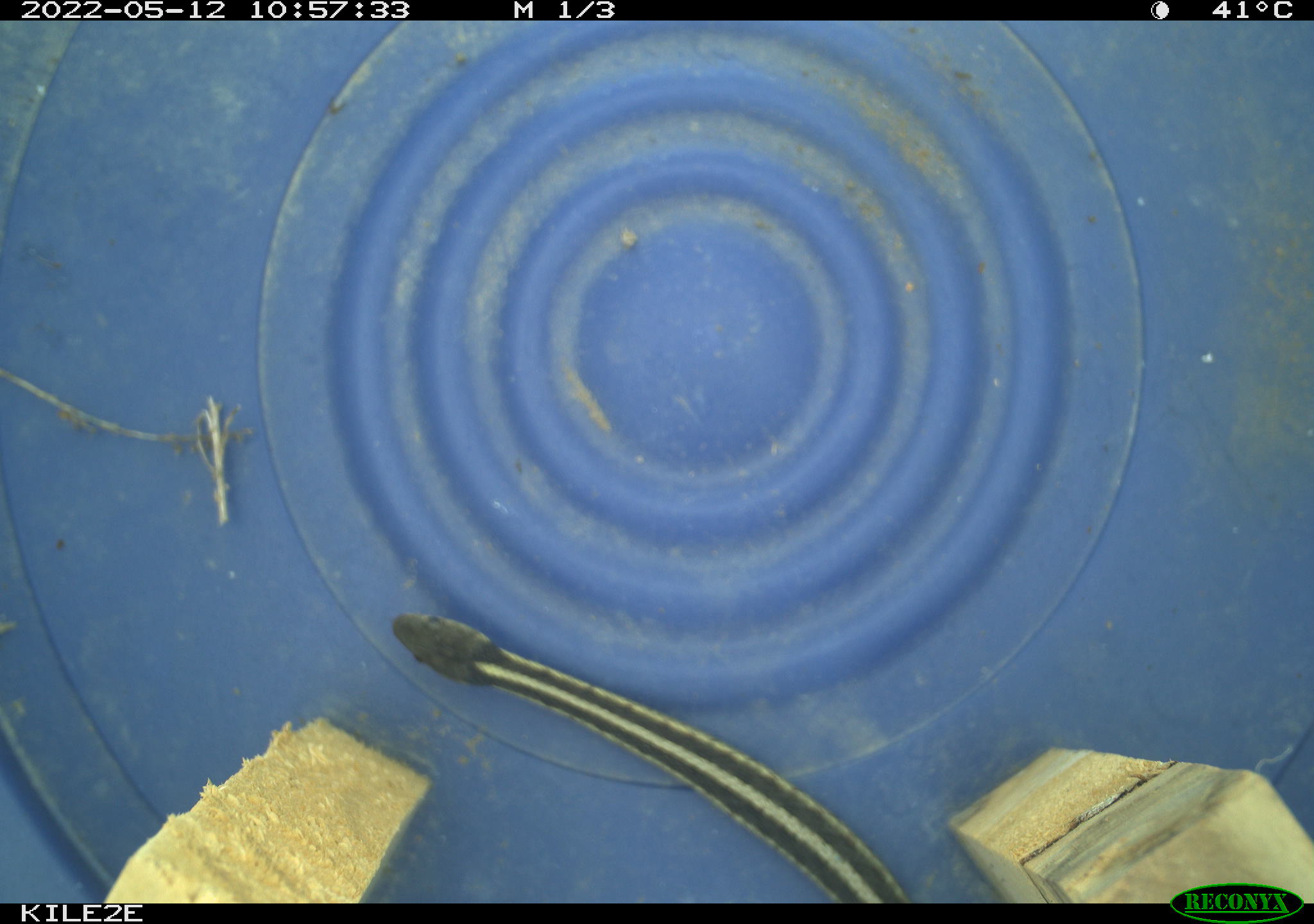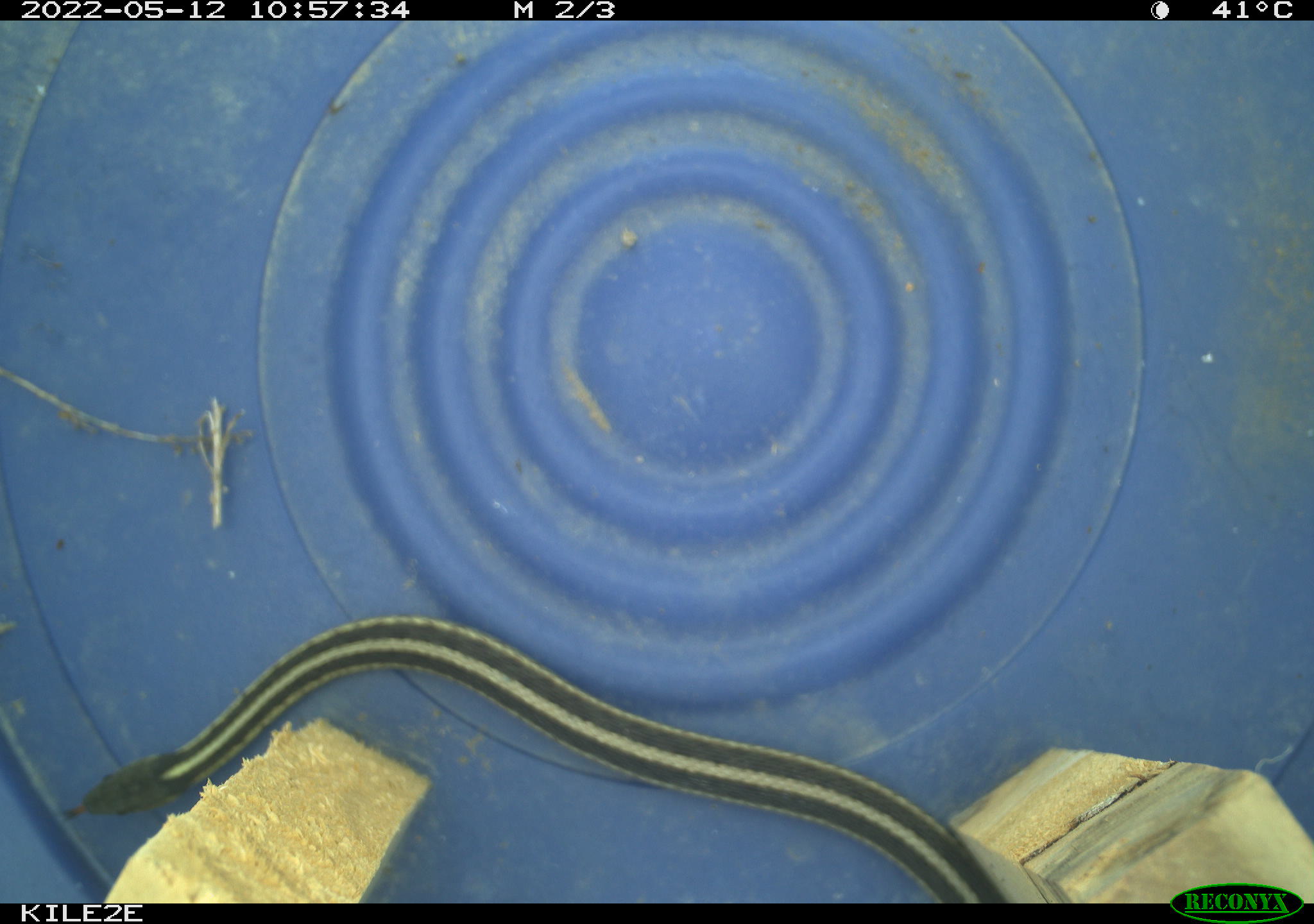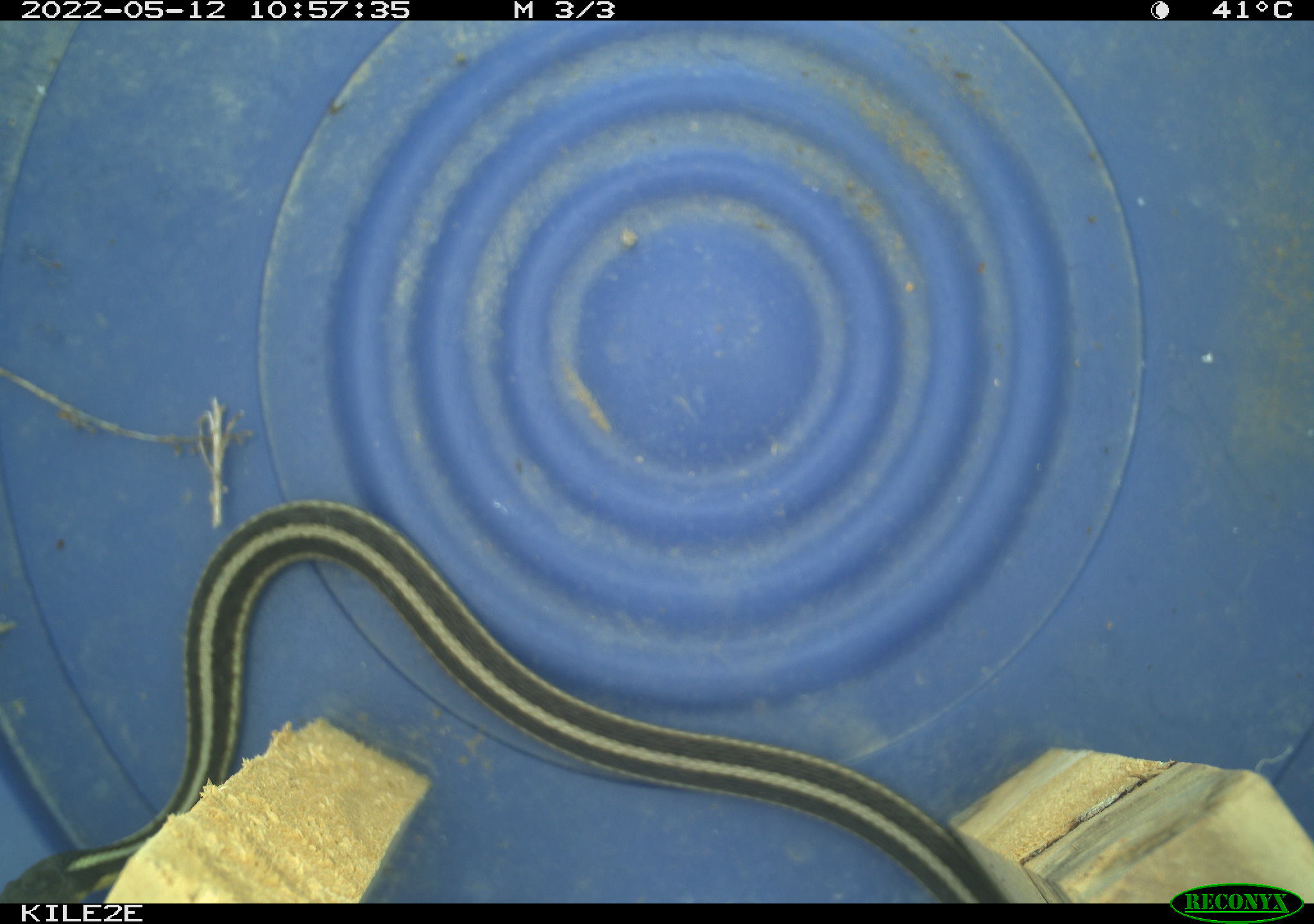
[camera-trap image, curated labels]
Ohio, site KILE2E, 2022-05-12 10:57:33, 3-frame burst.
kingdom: Animalia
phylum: Chordata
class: Reptilia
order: Squamata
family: Colubridae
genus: Thamnophis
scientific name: Thamnophis sirtalis sirtalis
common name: eastern gartersnake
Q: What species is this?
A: Eastern gartersnake (Thamnophis sirtalis sirtalis).